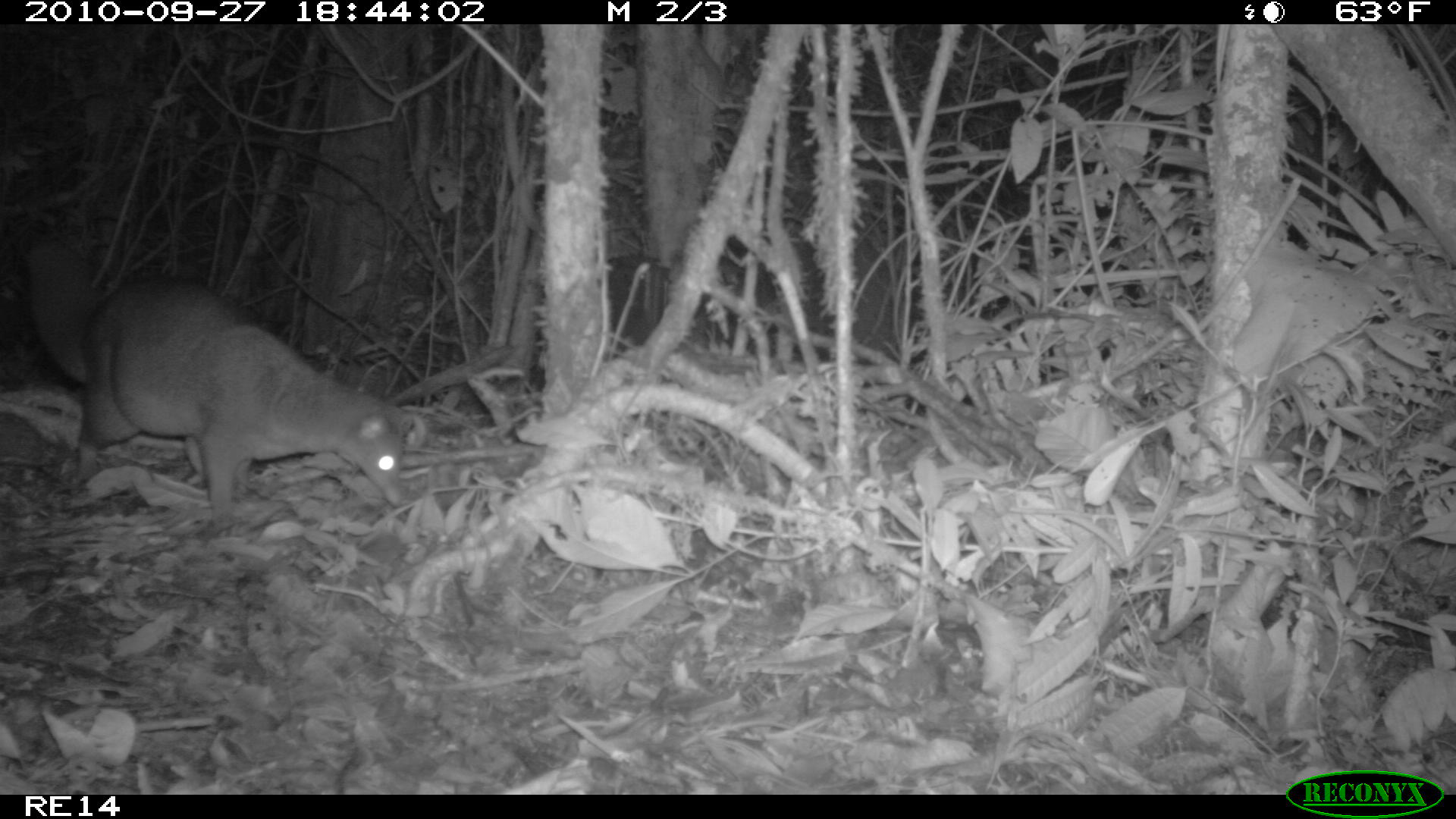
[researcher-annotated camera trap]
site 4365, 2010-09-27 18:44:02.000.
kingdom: Animalia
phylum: Chordata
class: Mammalia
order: Carnivora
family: Eupleridae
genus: Eupleres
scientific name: Eupleres goudotii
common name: falanouc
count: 1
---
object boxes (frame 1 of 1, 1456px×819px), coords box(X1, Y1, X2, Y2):
eupleres goudotii: box(24, 236, 413, 533)